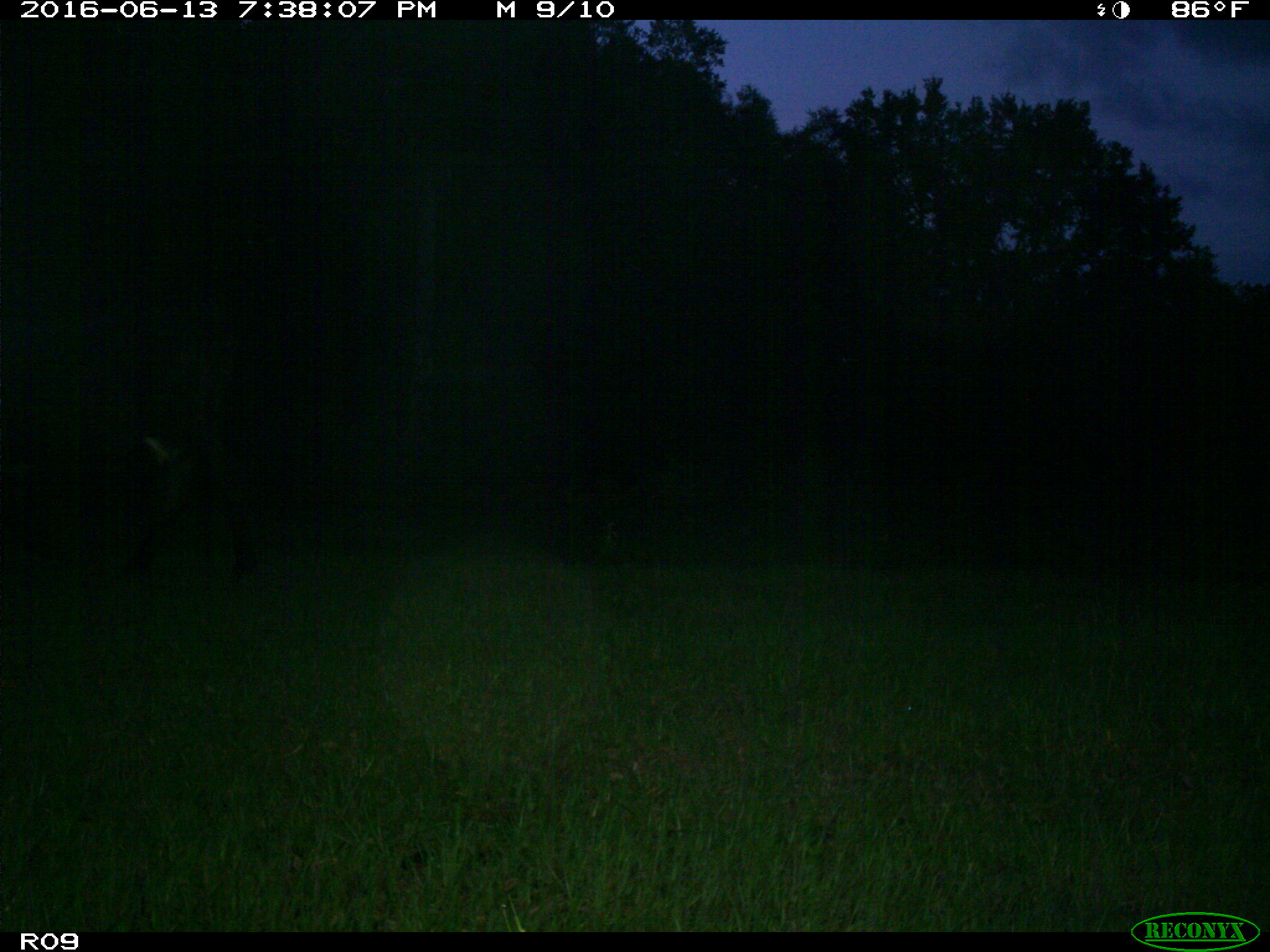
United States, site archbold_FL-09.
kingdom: Animalia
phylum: Chordata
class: Mammalia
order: Artiodactyla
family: Bovidae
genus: Bos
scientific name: Bos taurus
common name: domestic cow